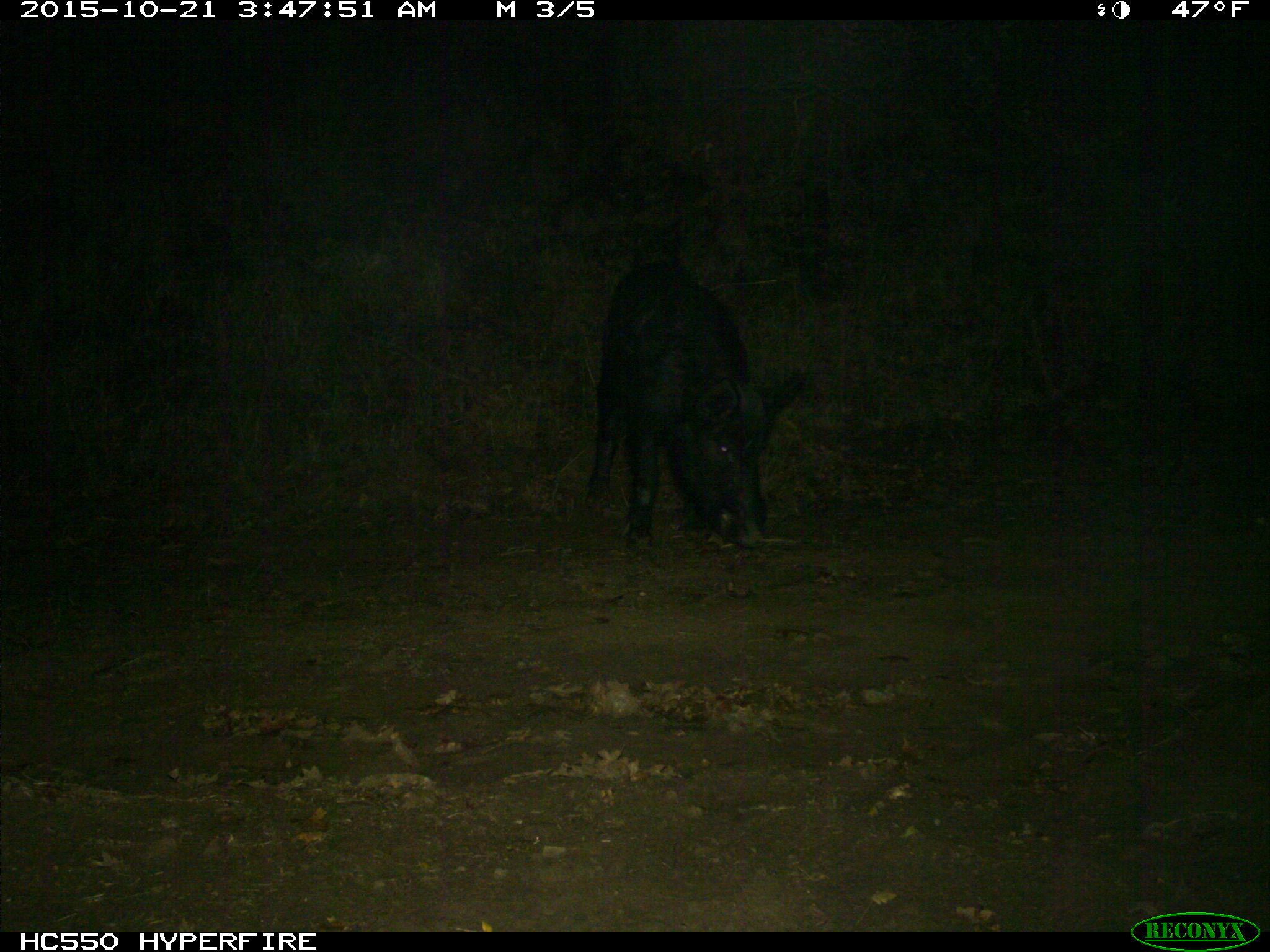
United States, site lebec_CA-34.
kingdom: Animalia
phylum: Chordata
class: Mammalia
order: Artiodactyla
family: Suidae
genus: Sus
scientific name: Sus scrofa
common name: wild boar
Sus scrofa (wild boar).